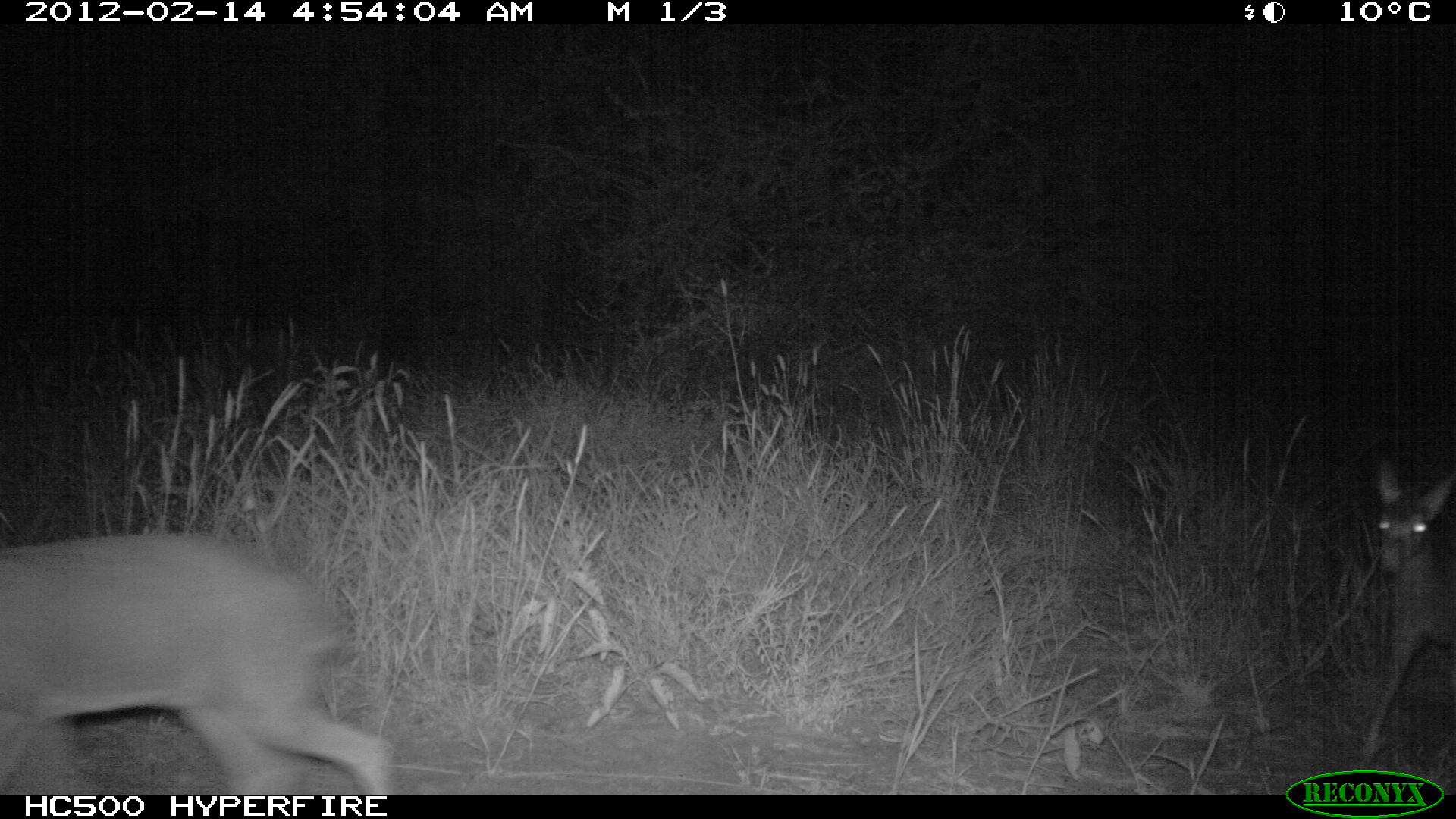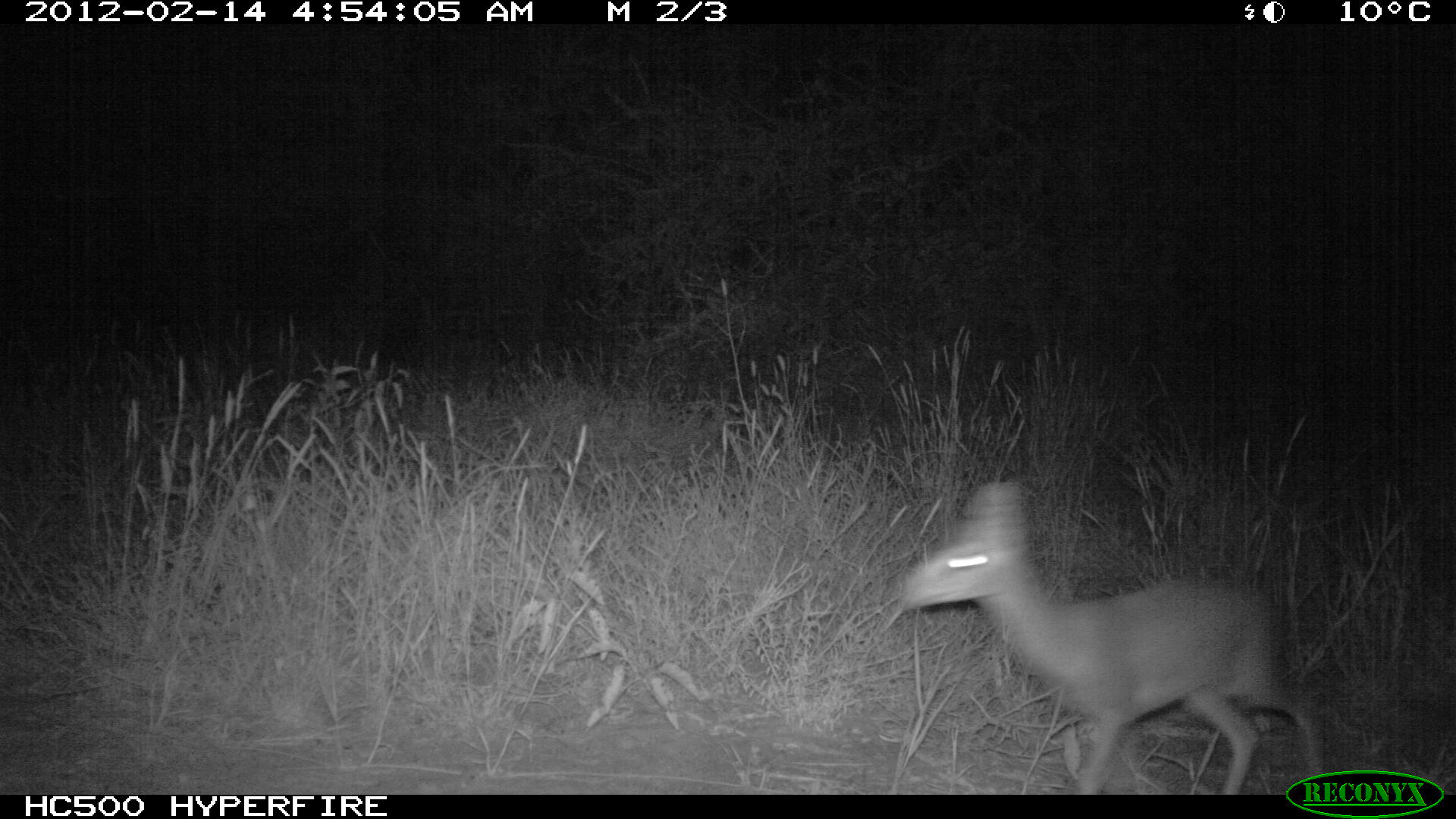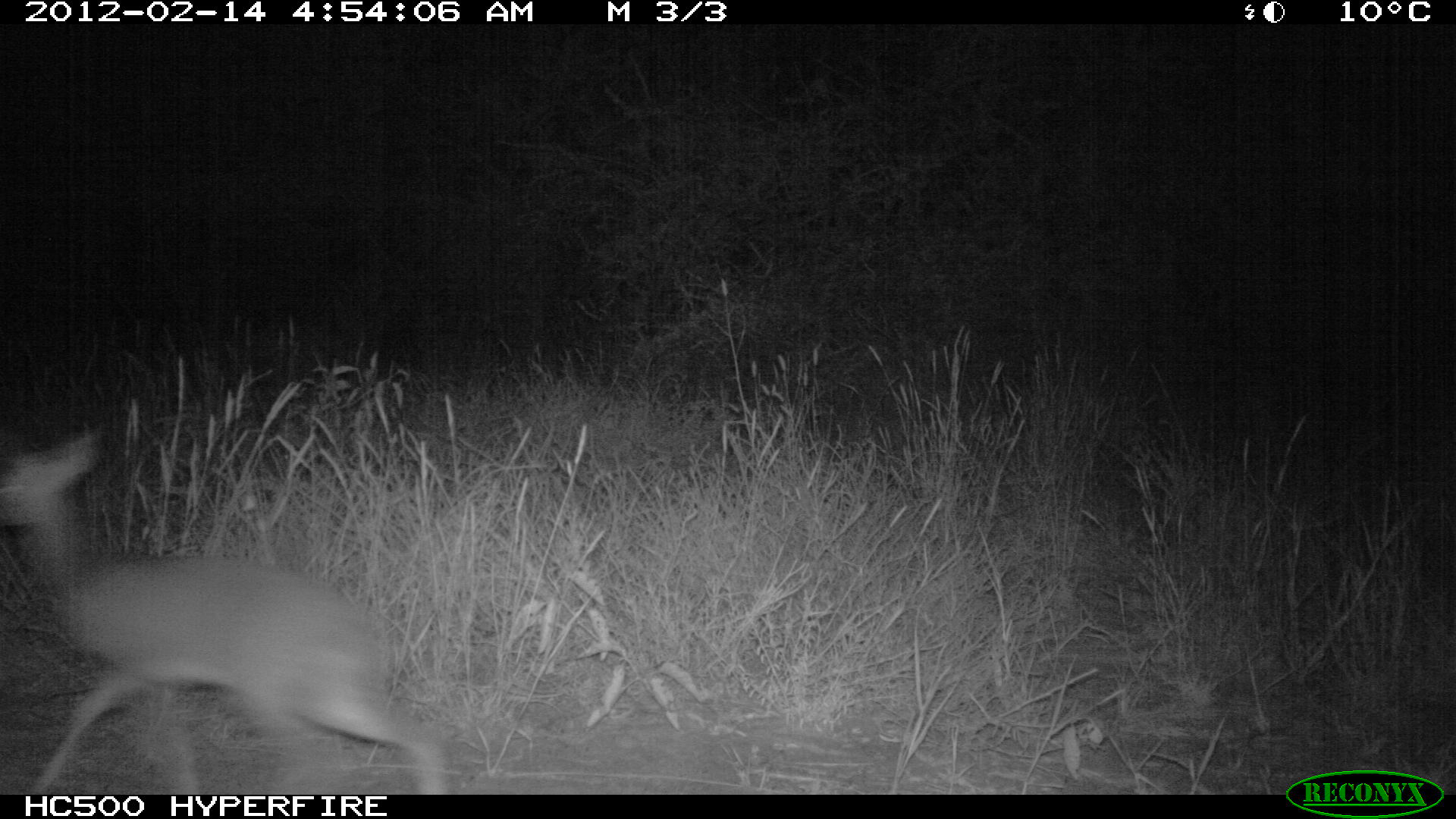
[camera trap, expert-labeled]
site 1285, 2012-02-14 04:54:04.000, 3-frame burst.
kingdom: Animalia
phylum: Chordata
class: Mammalia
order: Artiodactyla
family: Bovidae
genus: Madoqua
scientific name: Madoqua guentheri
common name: günther's dik-dik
Madoqua guentheri (günther's dik-dik), count 2.